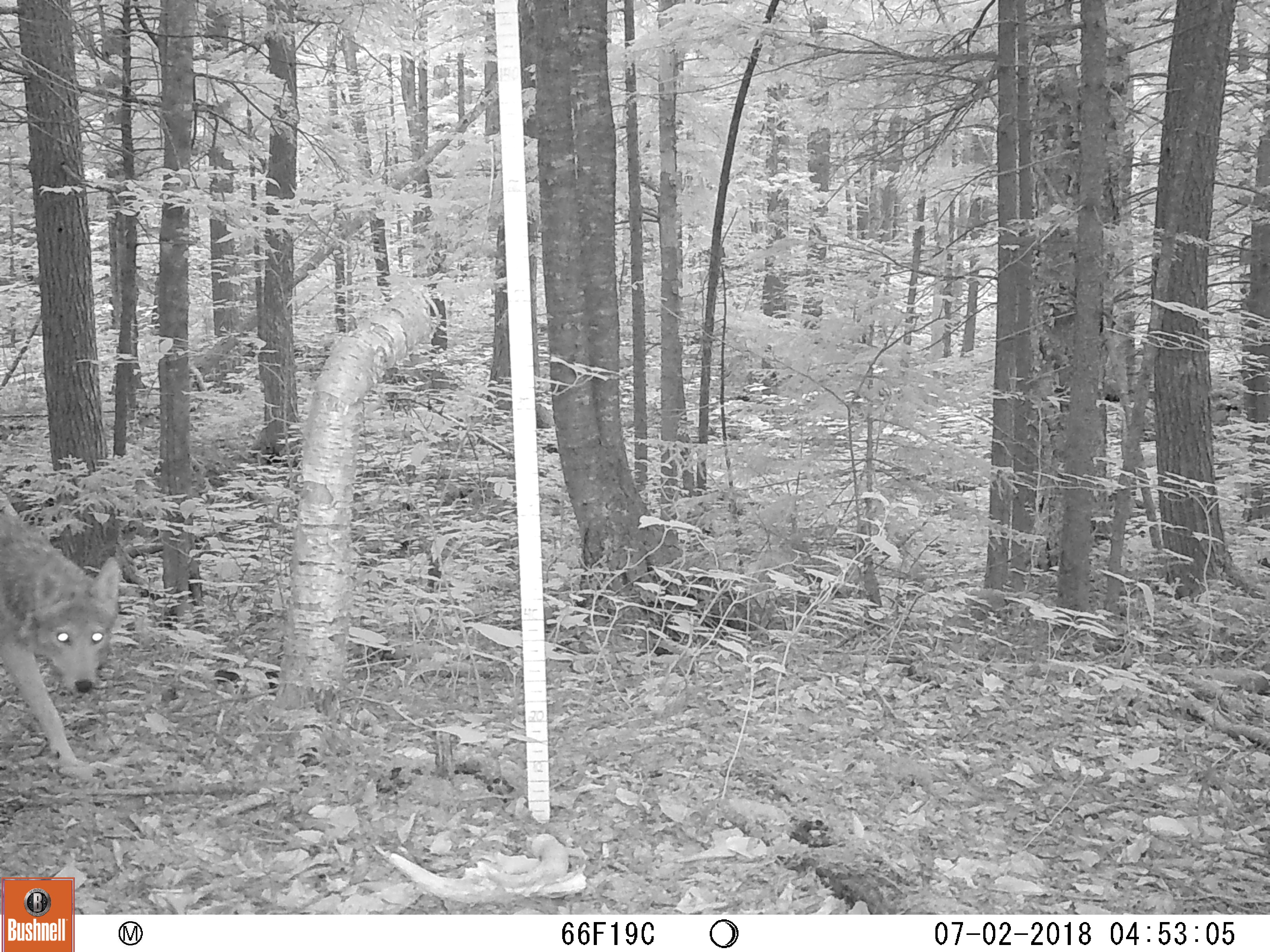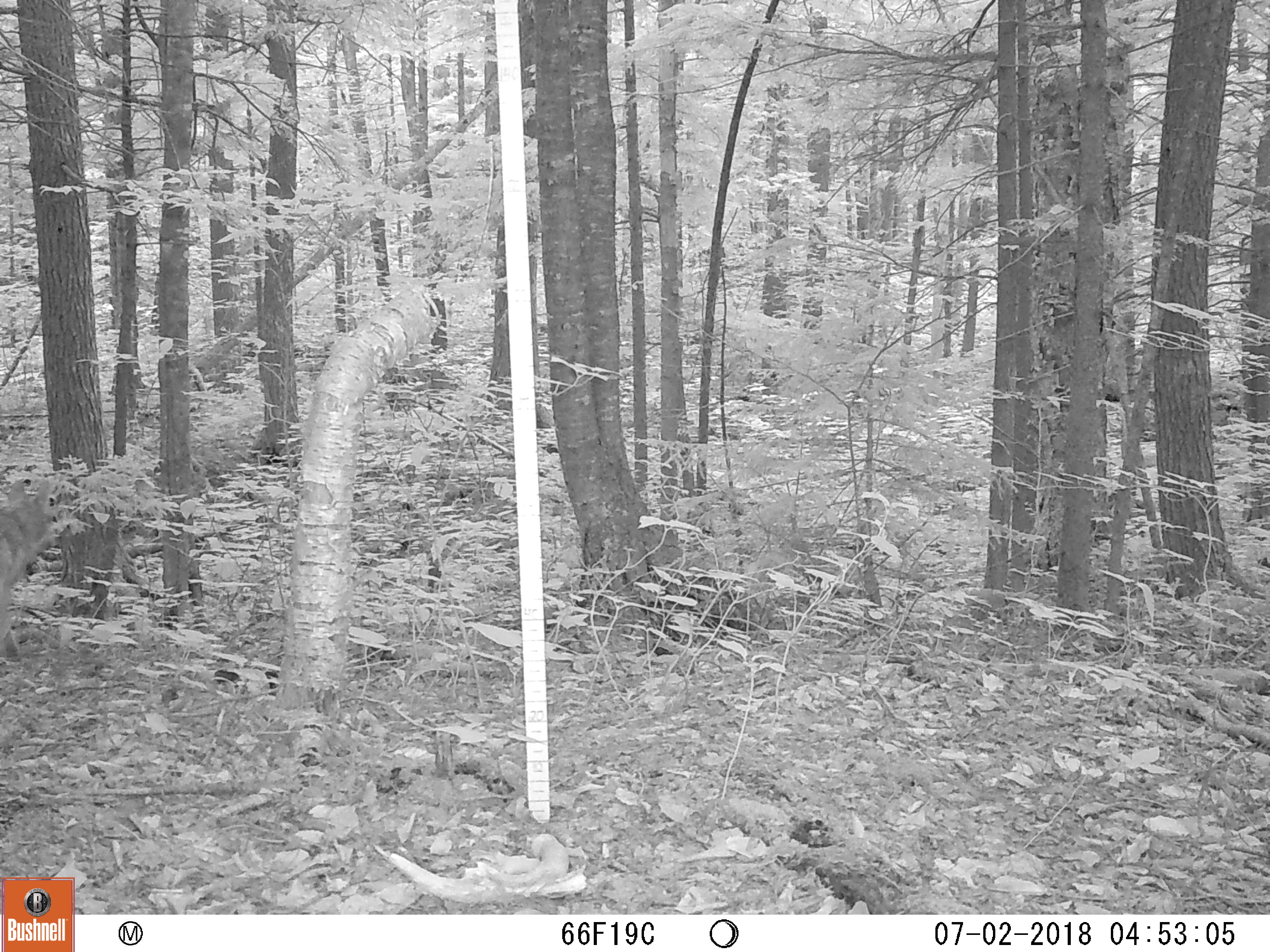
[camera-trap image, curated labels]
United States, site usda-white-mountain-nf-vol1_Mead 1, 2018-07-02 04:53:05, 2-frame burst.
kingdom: Animalia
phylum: Chordata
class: Mammalia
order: Carnivora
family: Canidae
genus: Canis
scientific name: Canis latrans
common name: coyote